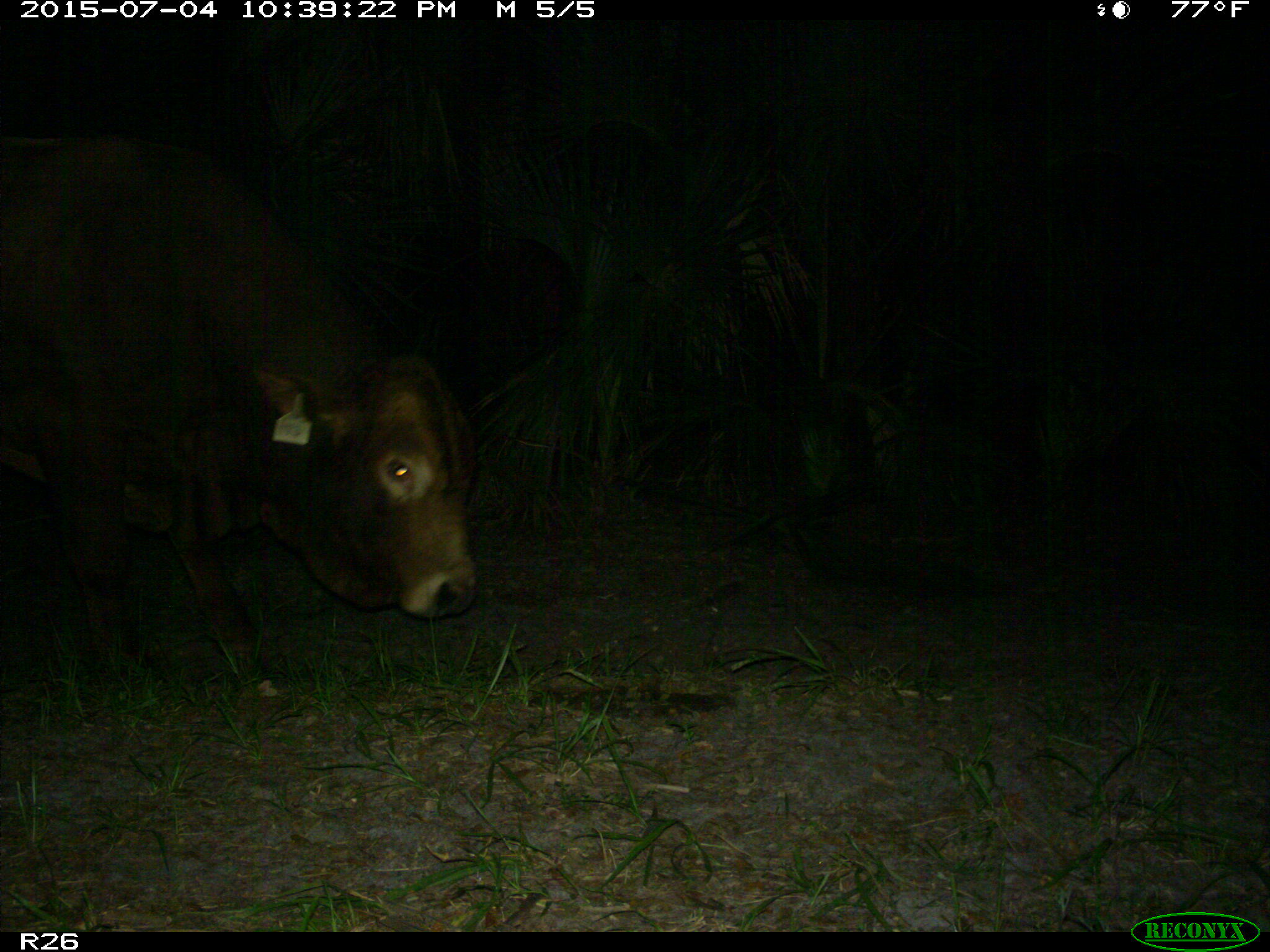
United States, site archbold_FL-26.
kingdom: Animalia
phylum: Chordata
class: Mammalia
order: Artiodactyla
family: Bovidae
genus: Bos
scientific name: Bos taurus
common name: domestic cow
Bos taurus (domestic cow).